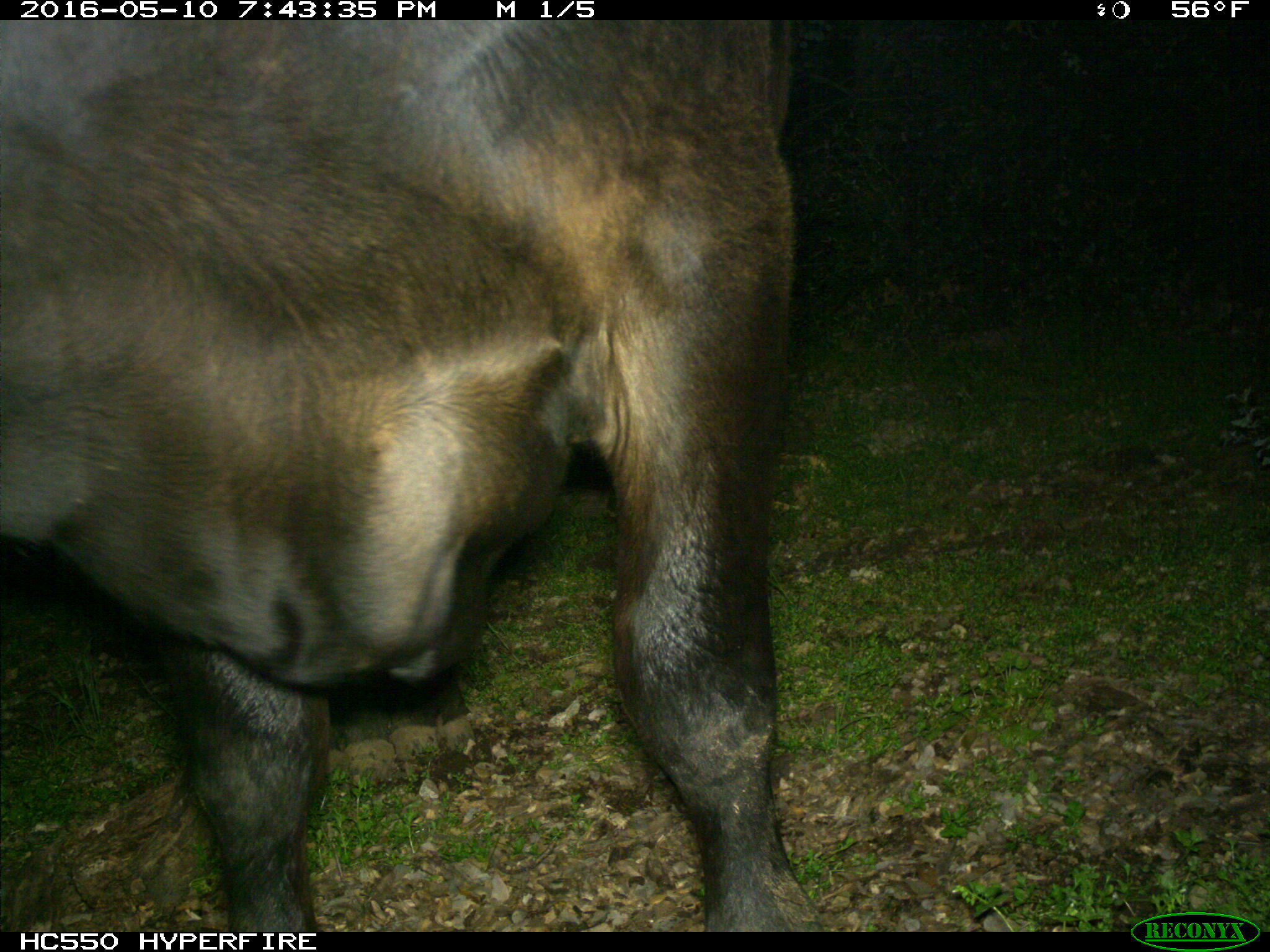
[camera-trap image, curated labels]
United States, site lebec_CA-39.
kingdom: Animalia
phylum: Chordata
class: Mammalia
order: Artiodactyla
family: Bovidae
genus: Bos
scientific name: Bos taurus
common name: domestic cow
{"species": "Bos taurus (domestic cow)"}